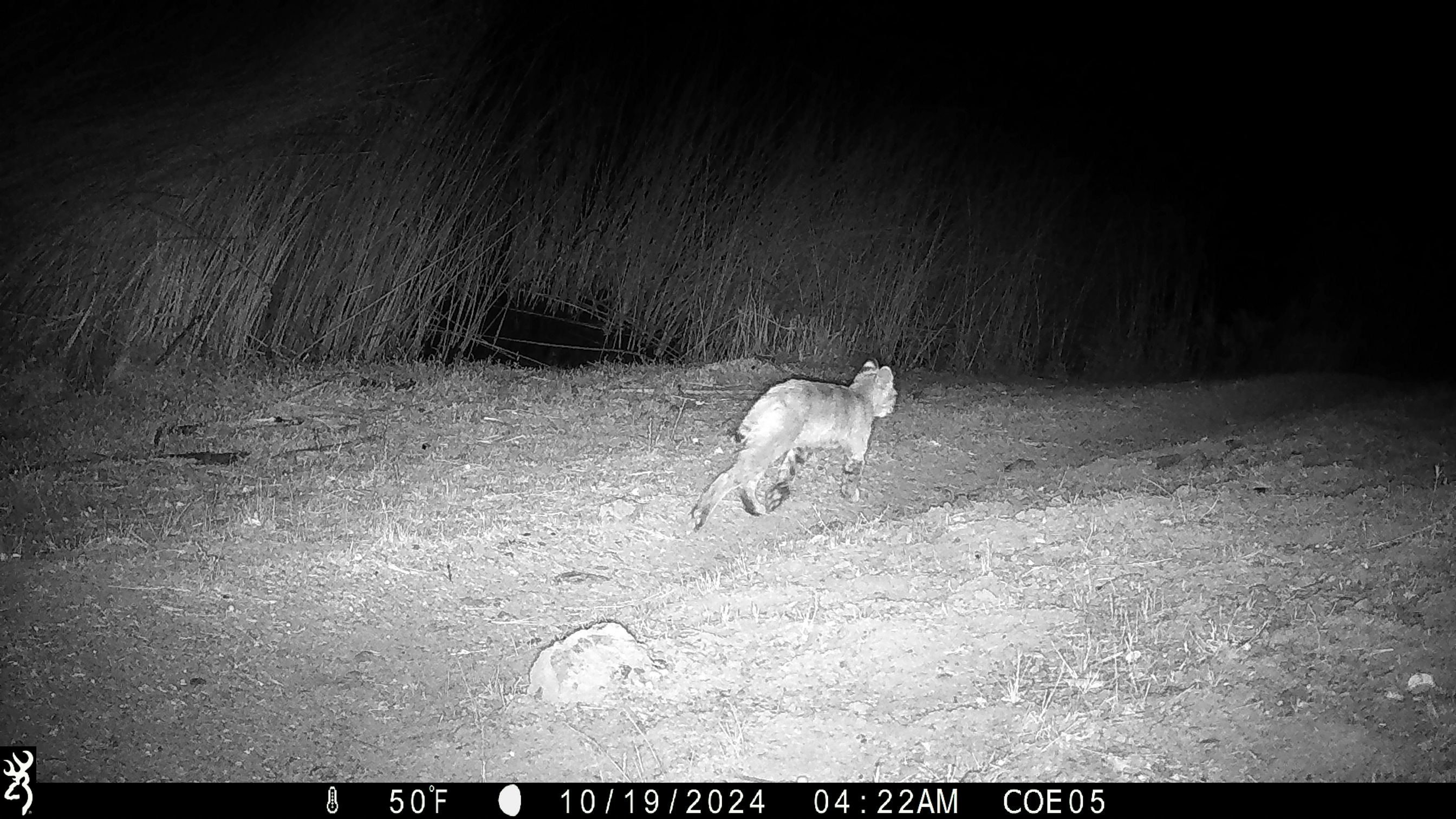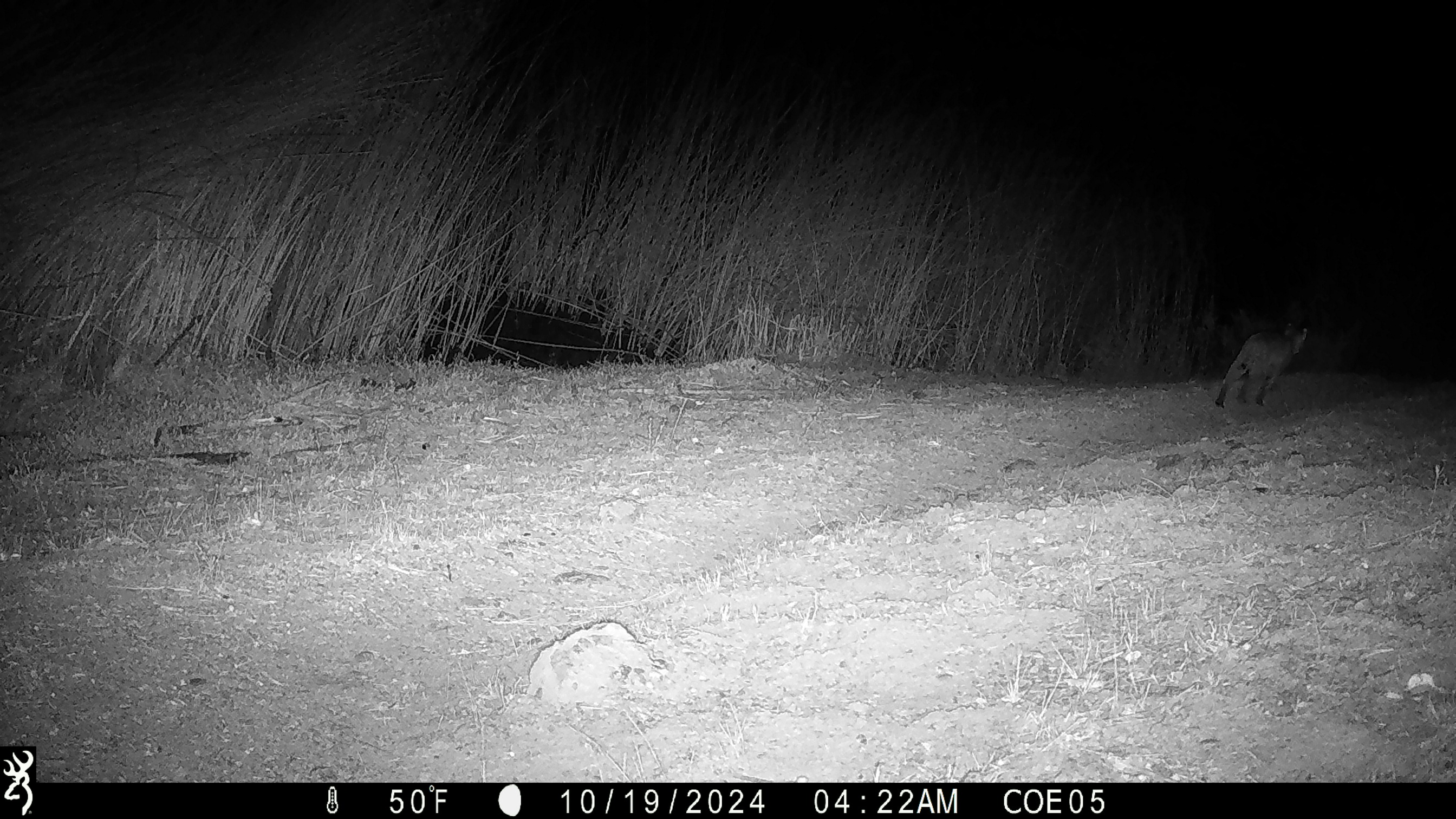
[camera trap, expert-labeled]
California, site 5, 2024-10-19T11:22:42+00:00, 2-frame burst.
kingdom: Animalia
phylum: Chordata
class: Mammalia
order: Carnivora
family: Felidae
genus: Lynx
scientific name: Lynx rufus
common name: bobcat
Bobcat (Lynx rufus).